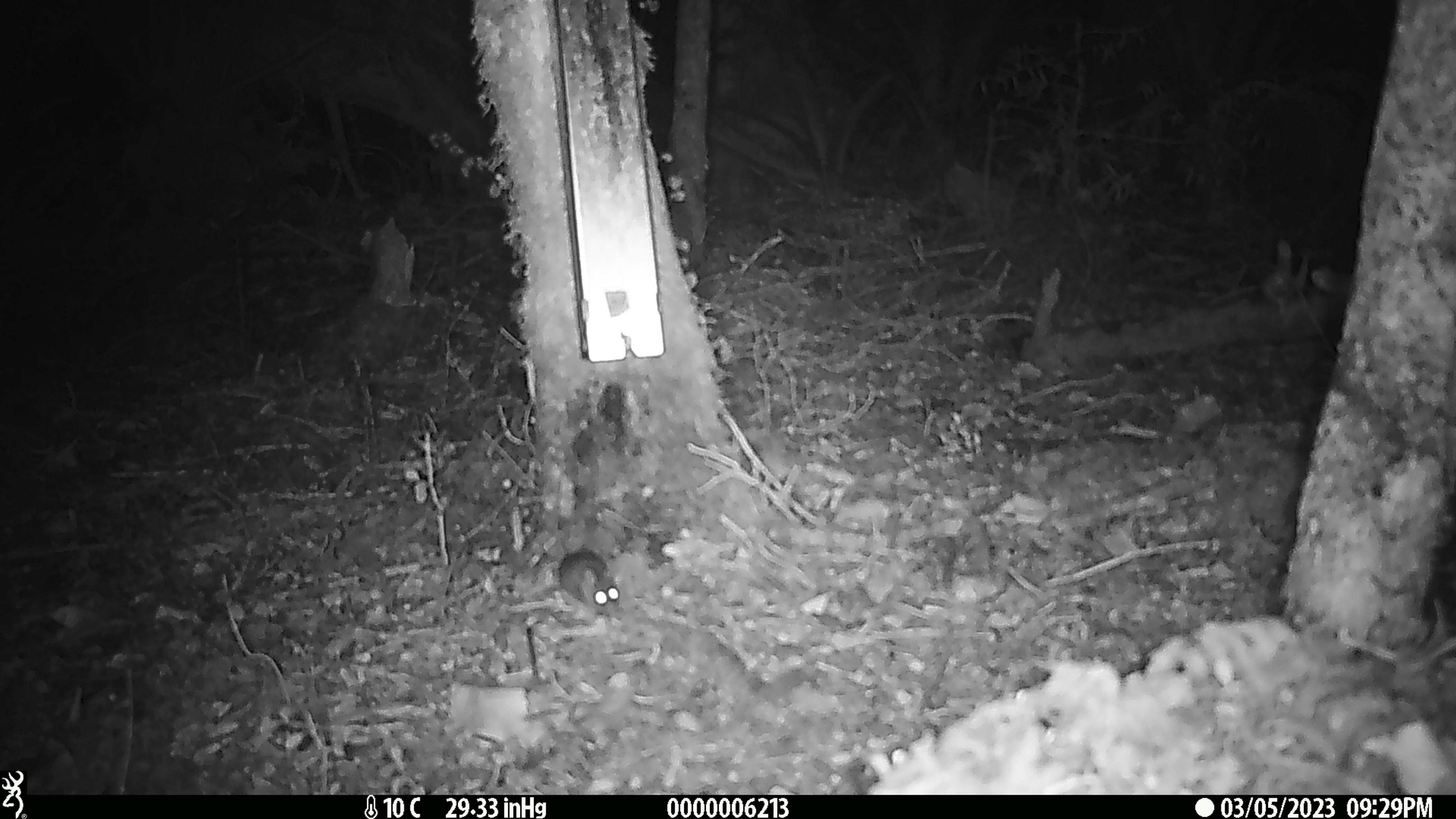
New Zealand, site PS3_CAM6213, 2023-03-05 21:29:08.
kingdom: Animalia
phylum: Chordata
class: Mammalia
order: Rodentia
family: Muridae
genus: Mus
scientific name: Mus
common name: mouse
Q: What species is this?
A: Mouse (Mus).